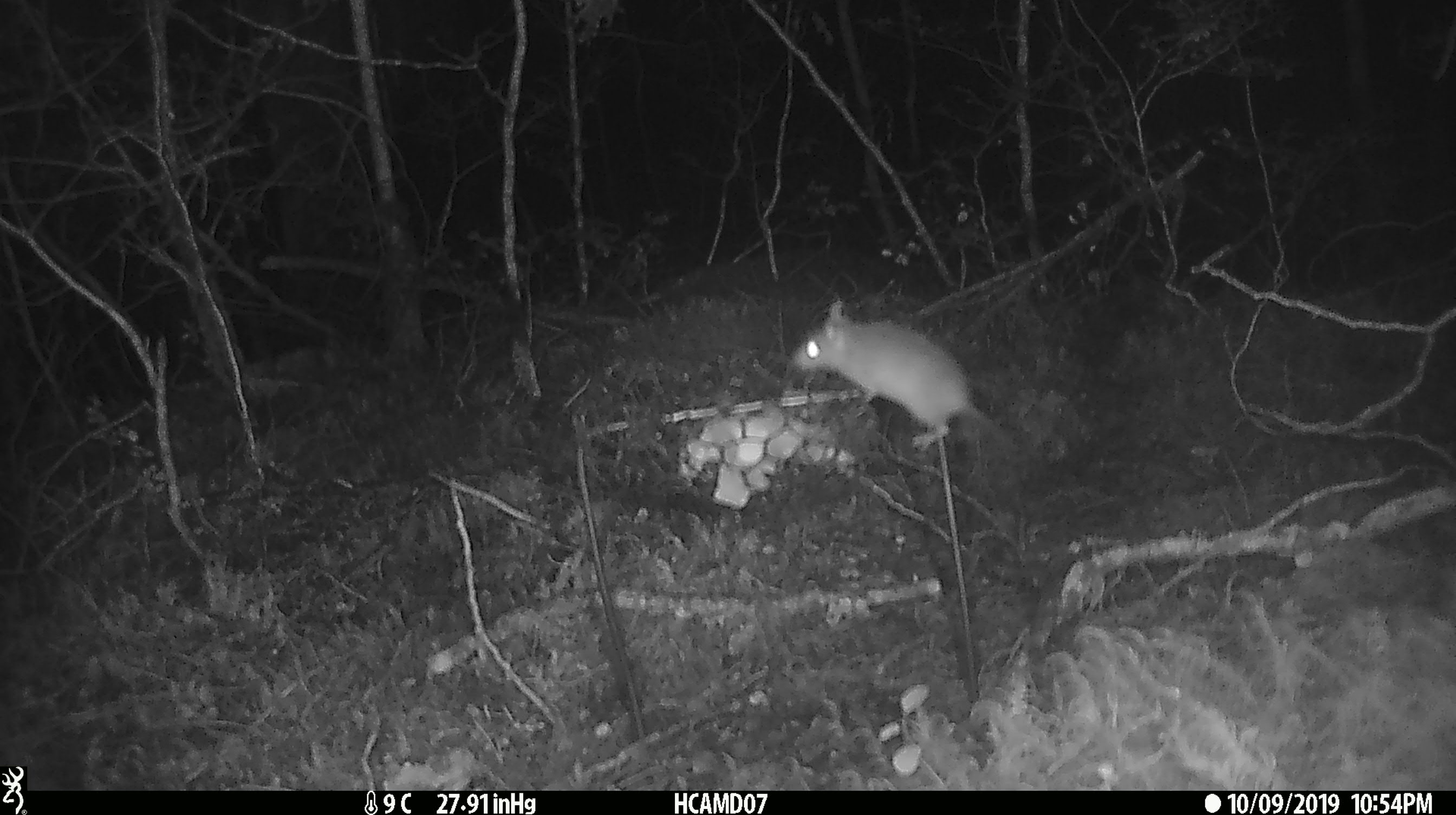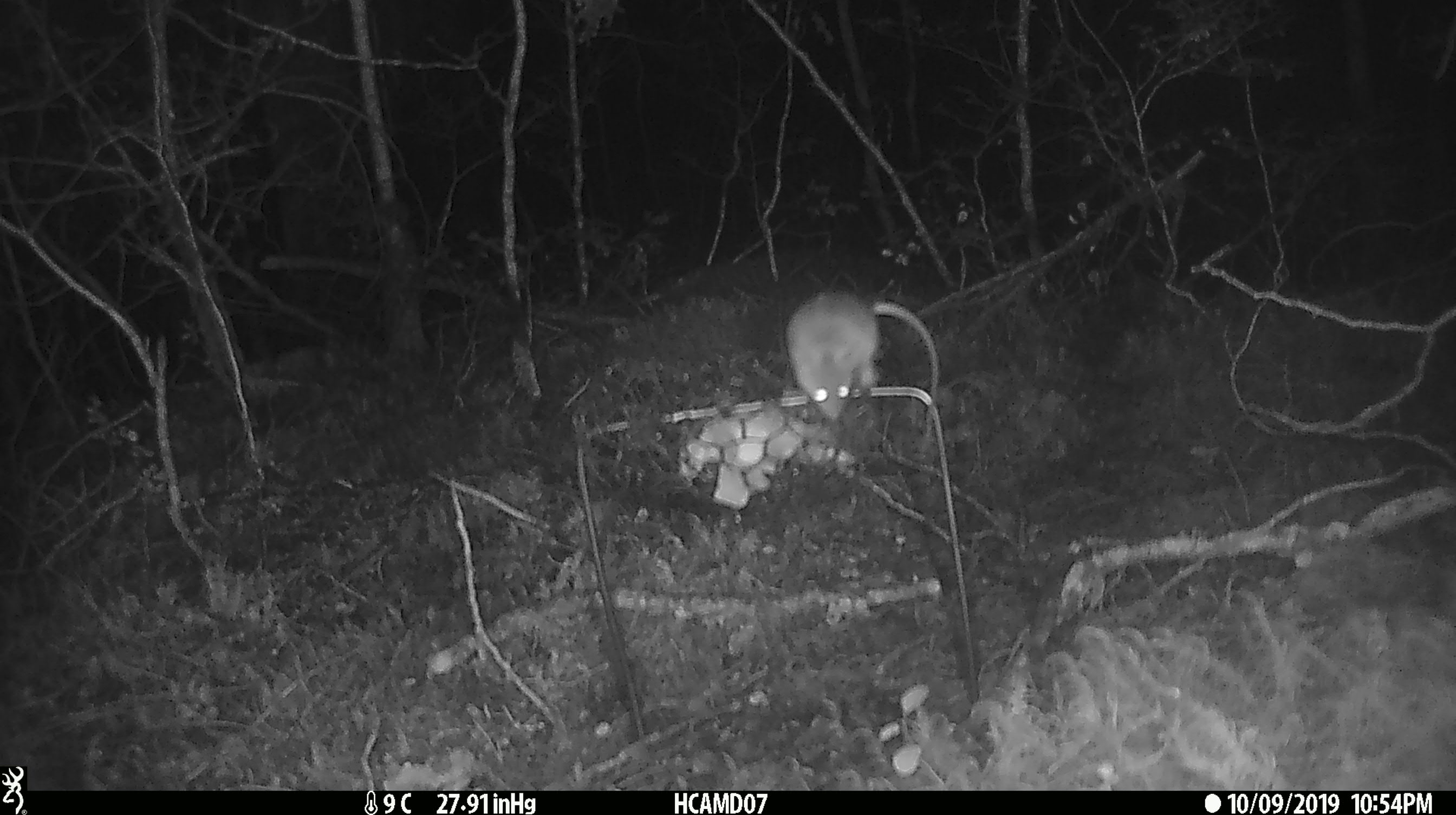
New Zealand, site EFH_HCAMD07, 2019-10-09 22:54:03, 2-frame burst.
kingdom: Animalia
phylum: Chordata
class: Mammalia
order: Rodentia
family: Muridae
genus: Mus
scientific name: Mus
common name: mouse